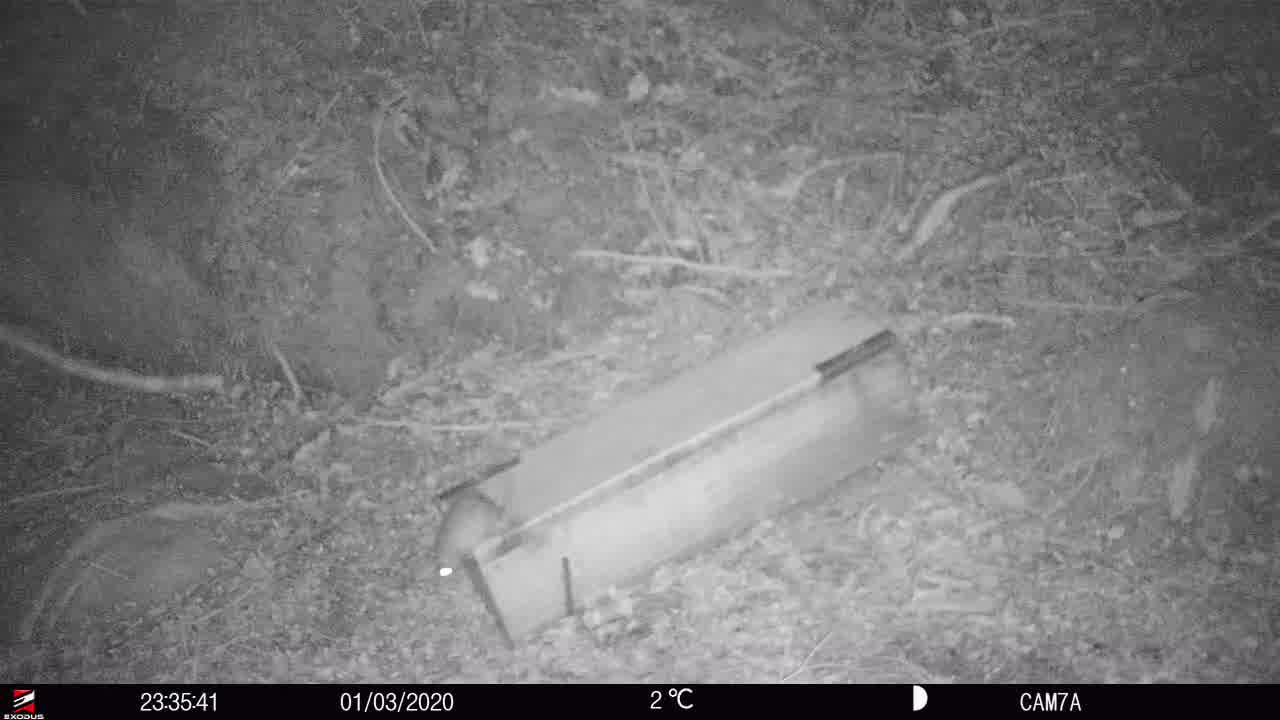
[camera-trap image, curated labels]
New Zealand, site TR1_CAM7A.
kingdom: Animalia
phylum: Chordata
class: Mammalia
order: Rodentia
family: Muridae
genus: Rattus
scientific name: Rattus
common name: rat